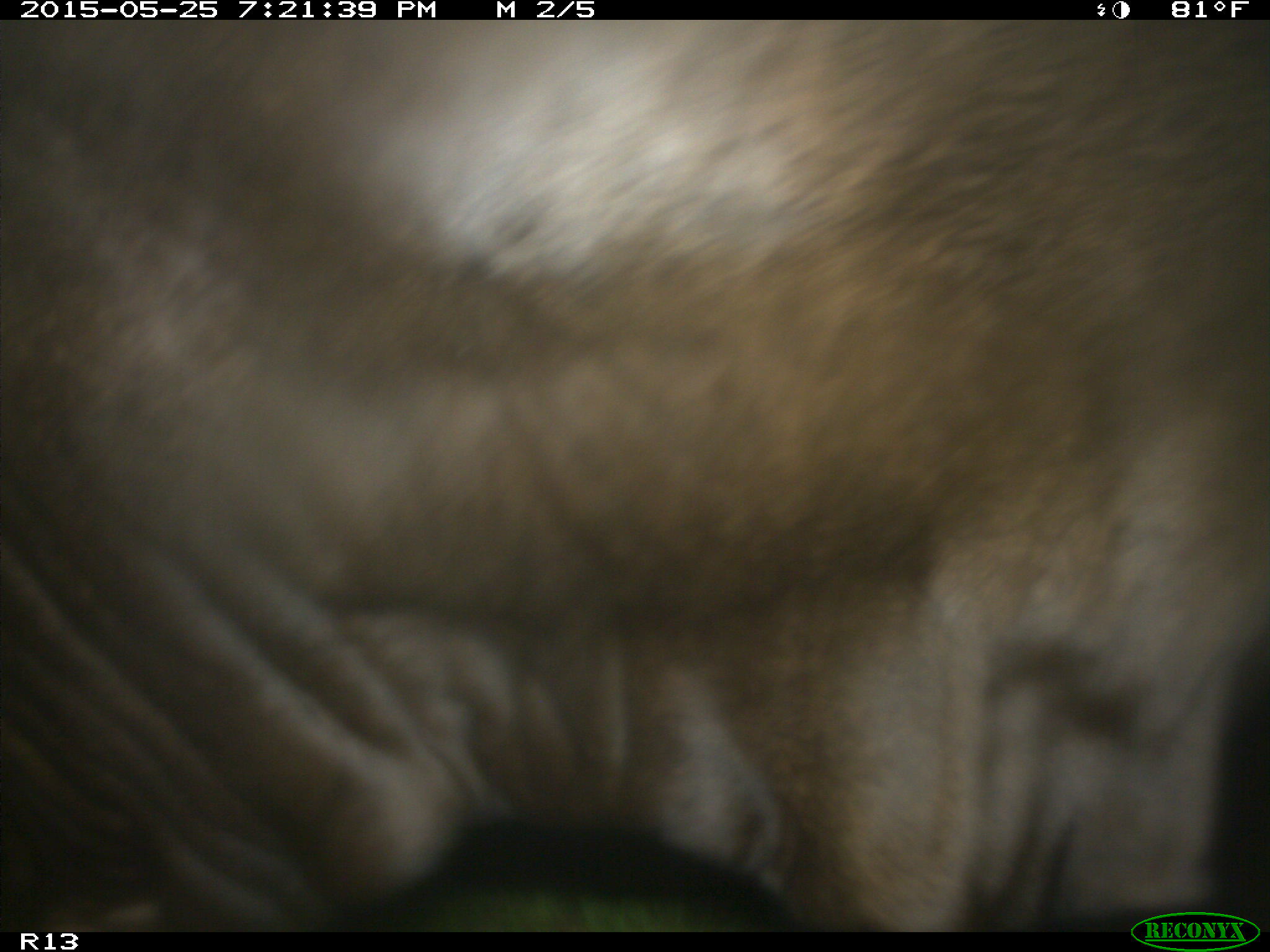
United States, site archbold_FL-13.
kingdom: Animalia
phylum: Chordata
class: Mammalia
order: Artiodactyla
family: Bovidae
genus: Bos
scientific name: Bos taurus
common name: domestic cow